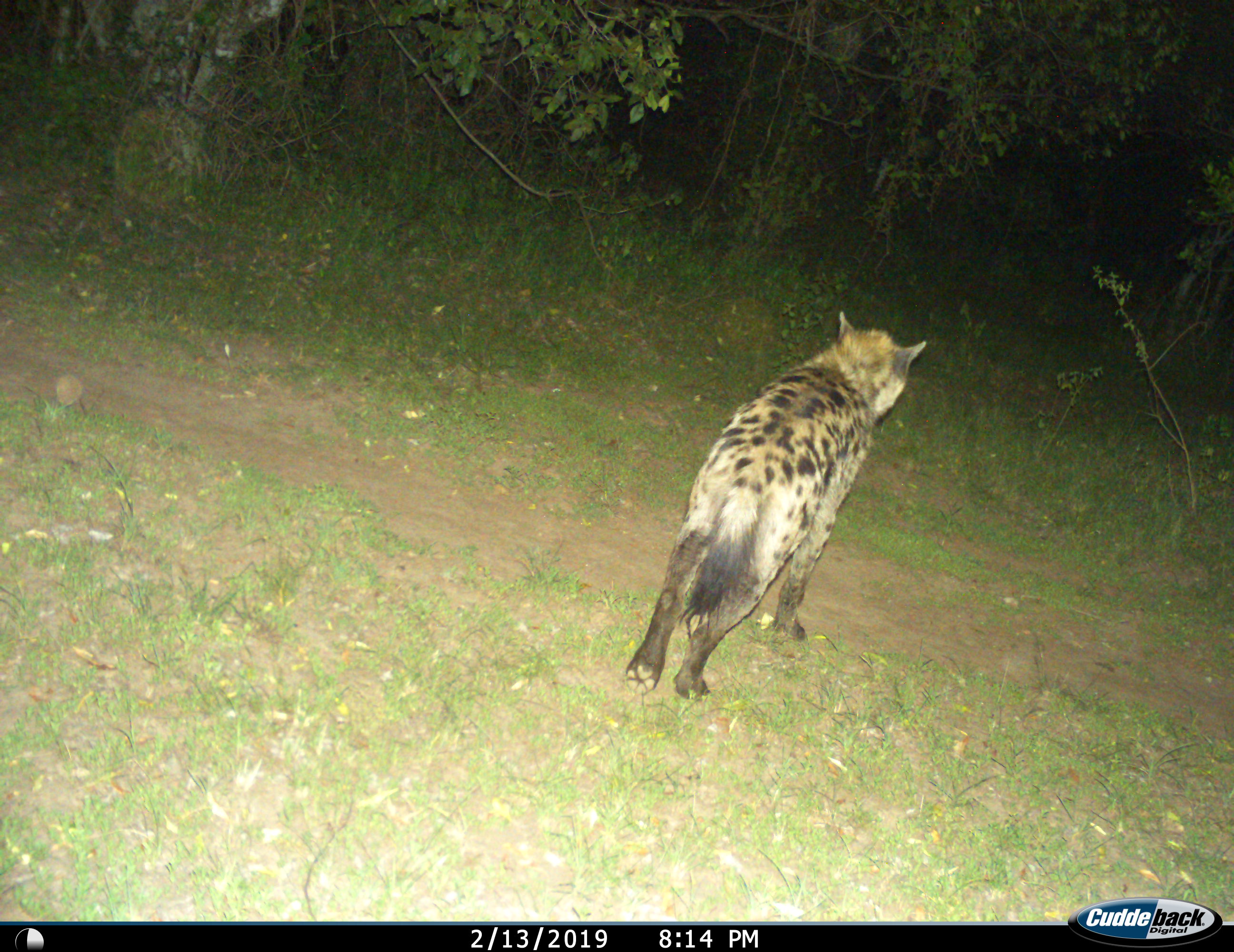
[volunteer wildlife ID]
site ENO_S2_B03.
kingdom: Animalia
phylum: Chordata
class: Mammalia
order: Carnivora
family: Hyaenidae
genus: Crocuta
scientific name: Crocuta crocuta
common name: spotted hyena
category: hyenaspotted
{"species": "hyenaspotted (spotted hyena) (Crocuta crocuta)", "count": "1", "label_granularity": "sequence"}